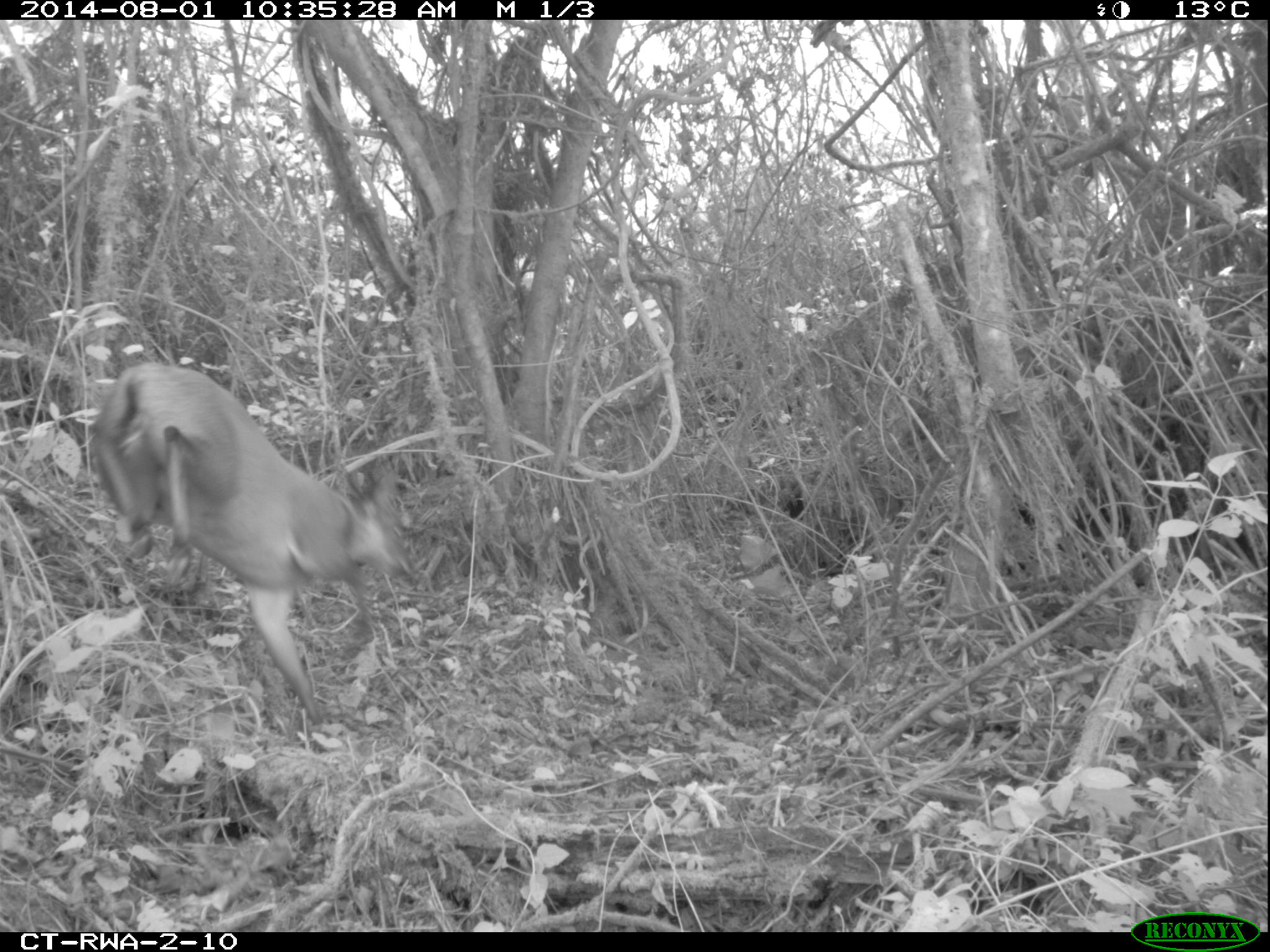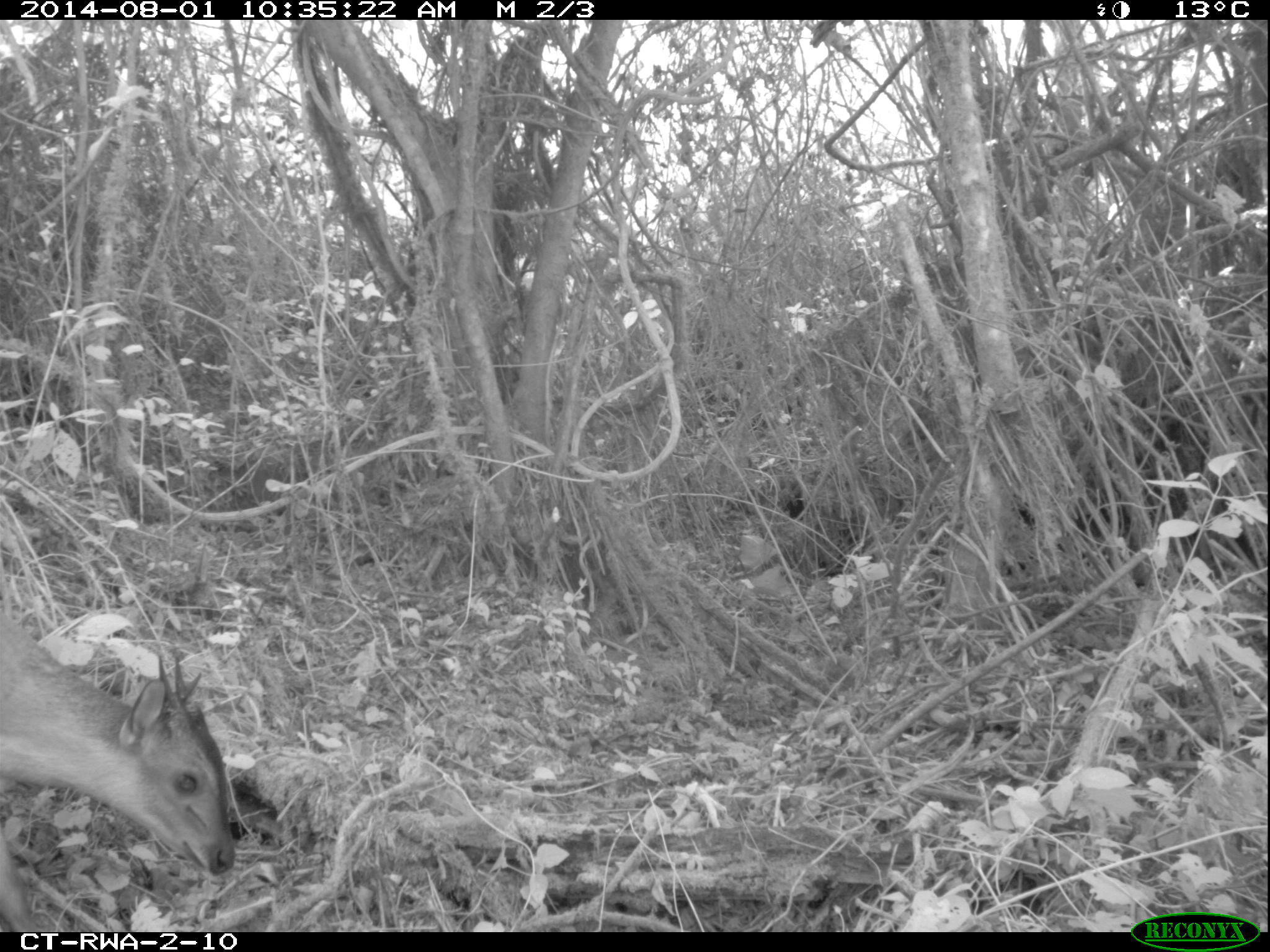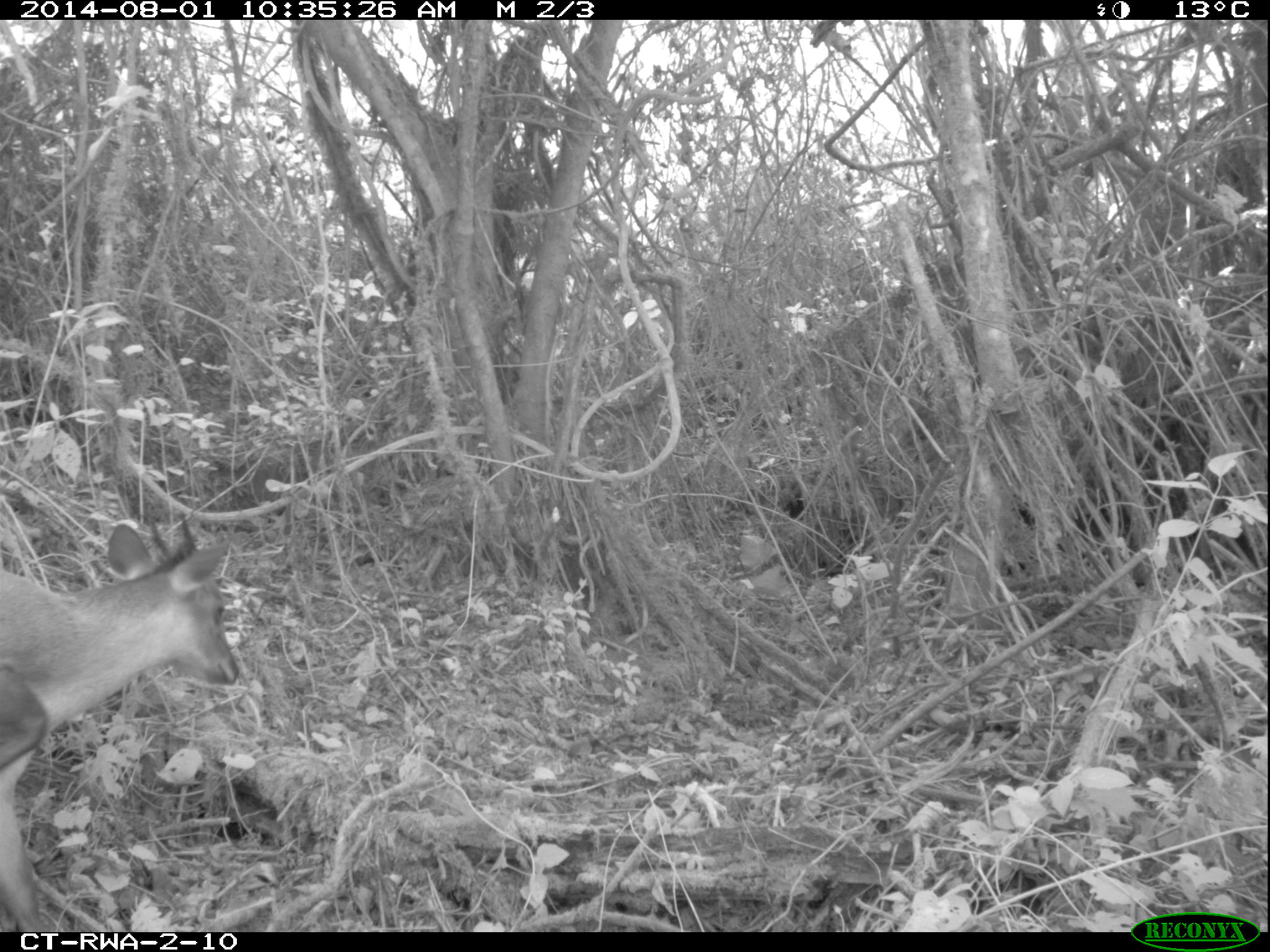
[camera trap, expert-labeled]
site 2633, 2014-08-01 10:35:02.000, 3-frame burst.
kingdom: Animalia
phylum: Chordata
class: Mammalia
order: Artiodactyla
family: Bovidae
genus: Cephalophus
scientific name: Cephalophus nigrifrons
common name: black-fronted duiker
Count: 1.